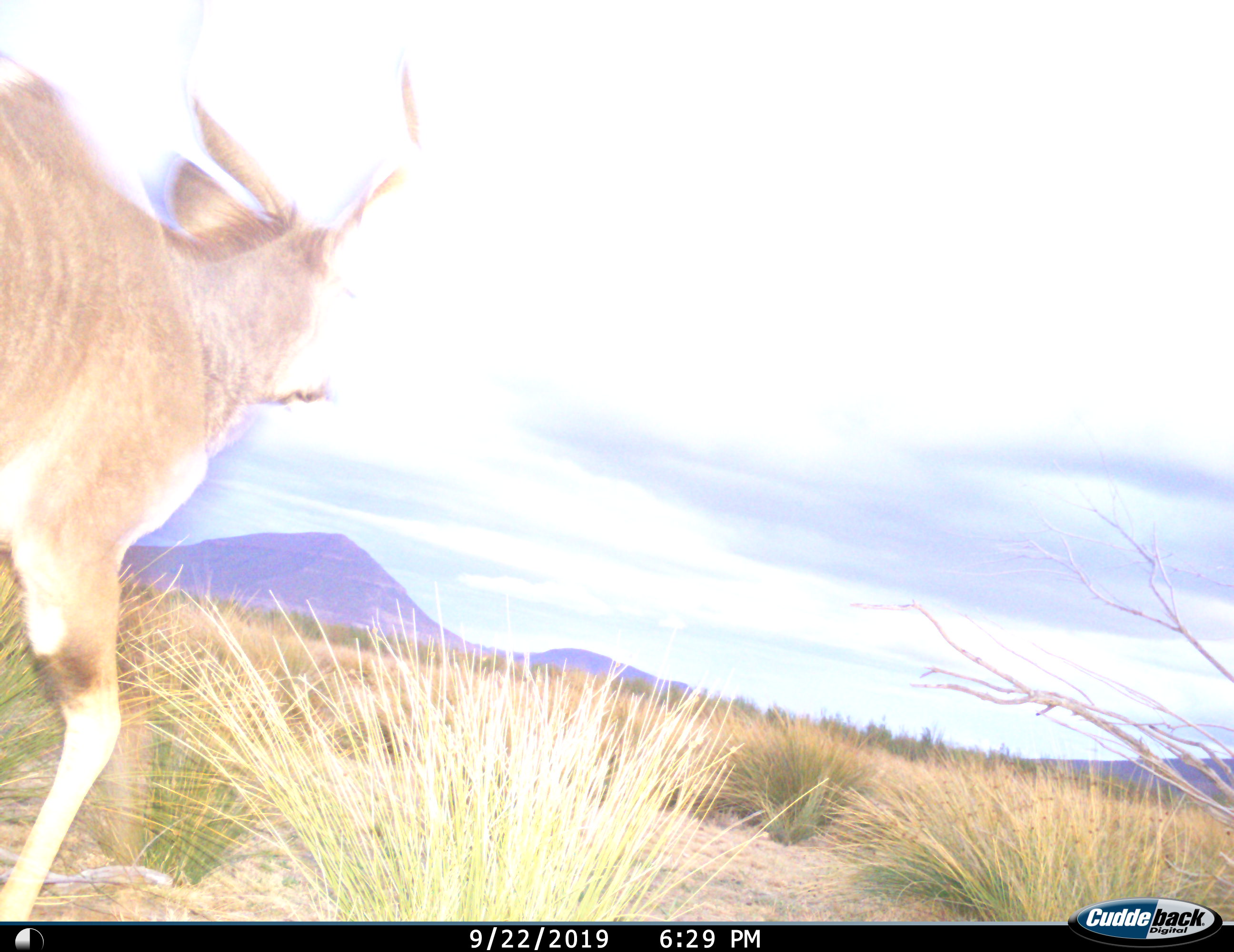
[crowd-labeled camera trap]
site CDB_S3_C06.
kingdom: Animalia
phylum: Chordata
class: Mammalia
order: Artiodactyla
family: Bovidae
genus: Tragelaphus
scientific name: Tragelaphus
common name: kudu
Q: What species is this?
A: Kudu (Tragelaphus).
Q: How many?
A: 1.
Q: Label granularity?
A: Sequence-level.